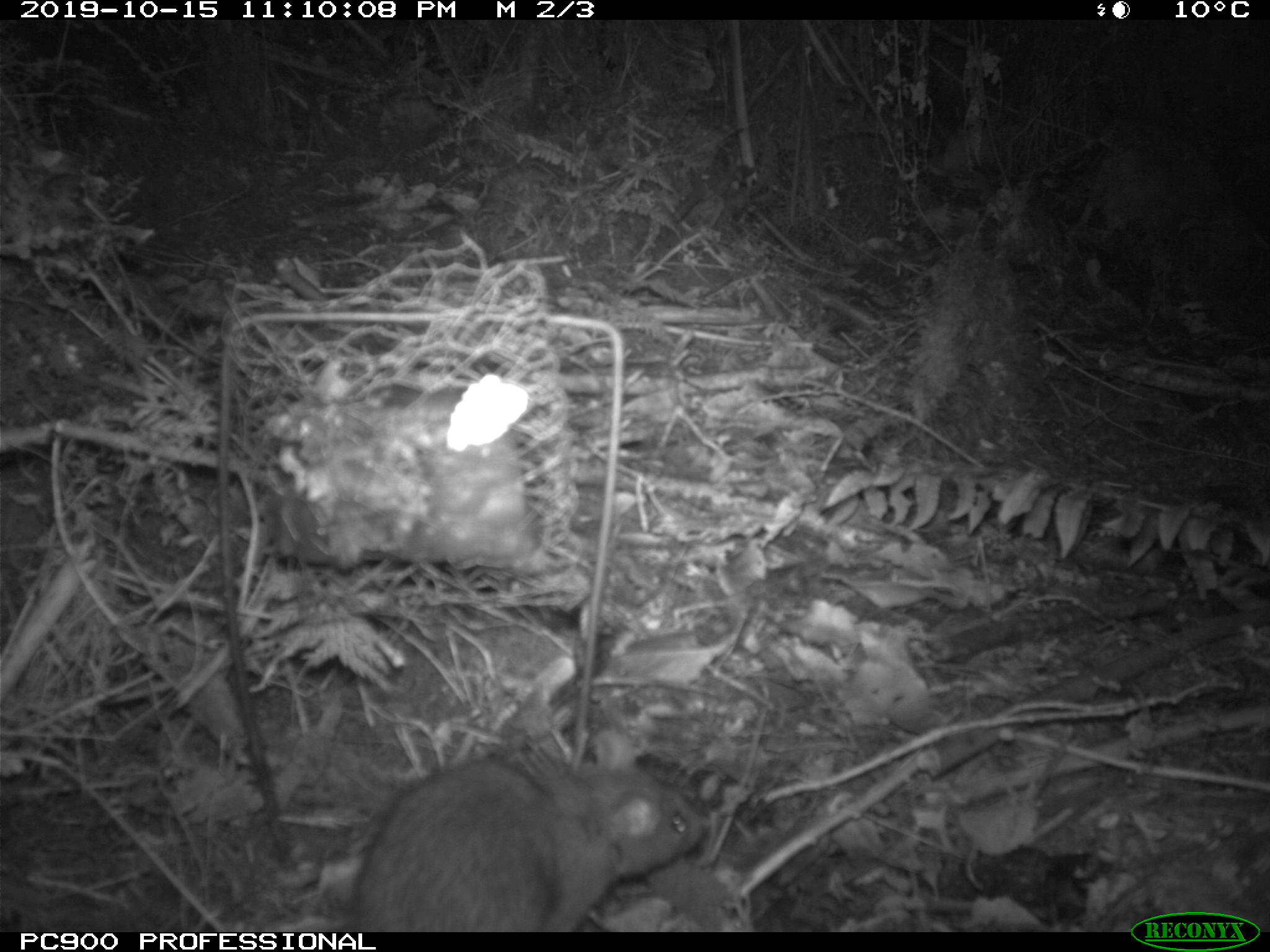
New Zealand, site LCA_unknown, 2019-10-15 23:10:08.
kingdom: Animalia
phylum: Chordata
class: Mammalia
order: Rodentia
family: Muridae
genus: Rattus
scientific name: Rattus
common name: rat